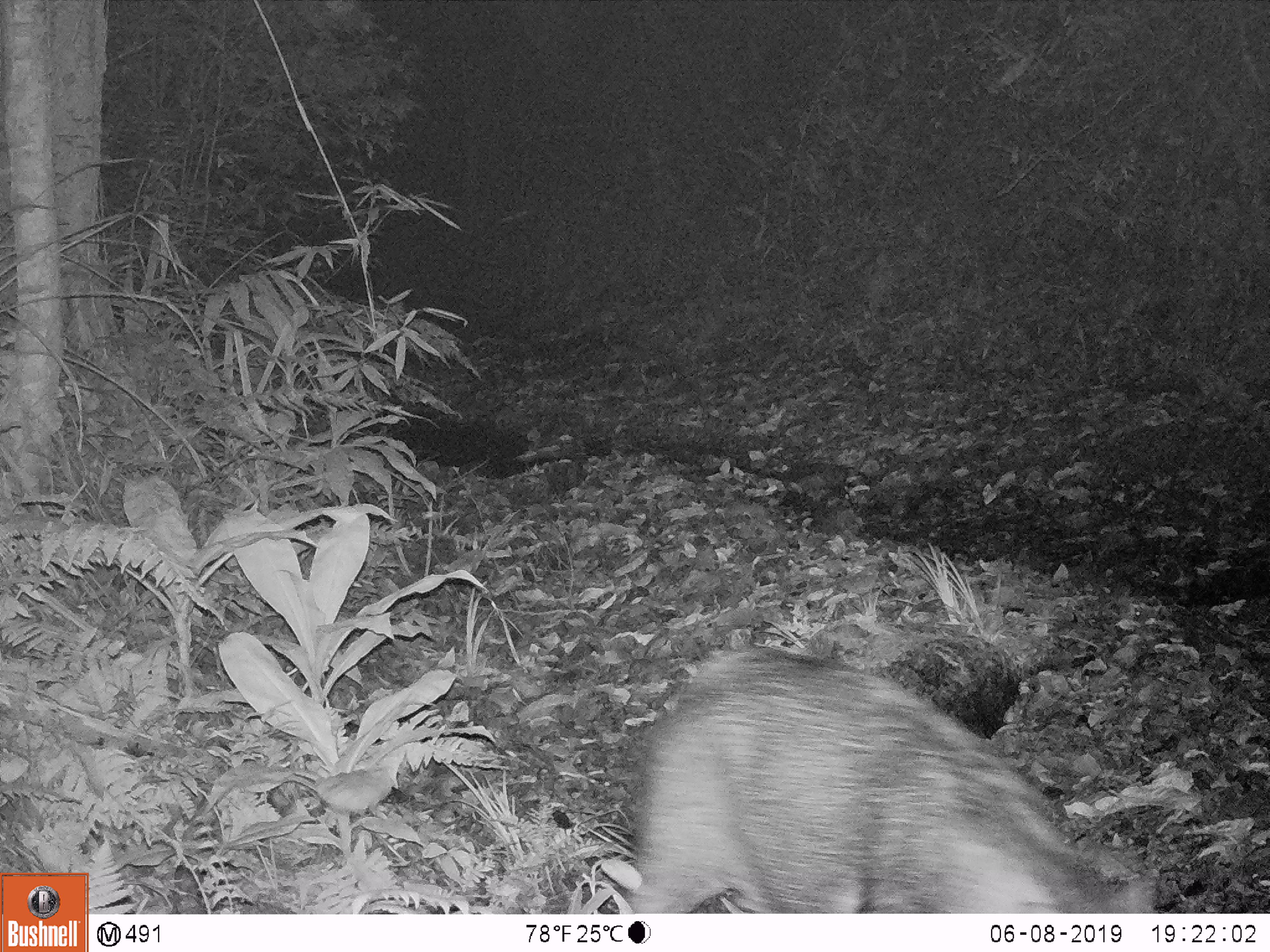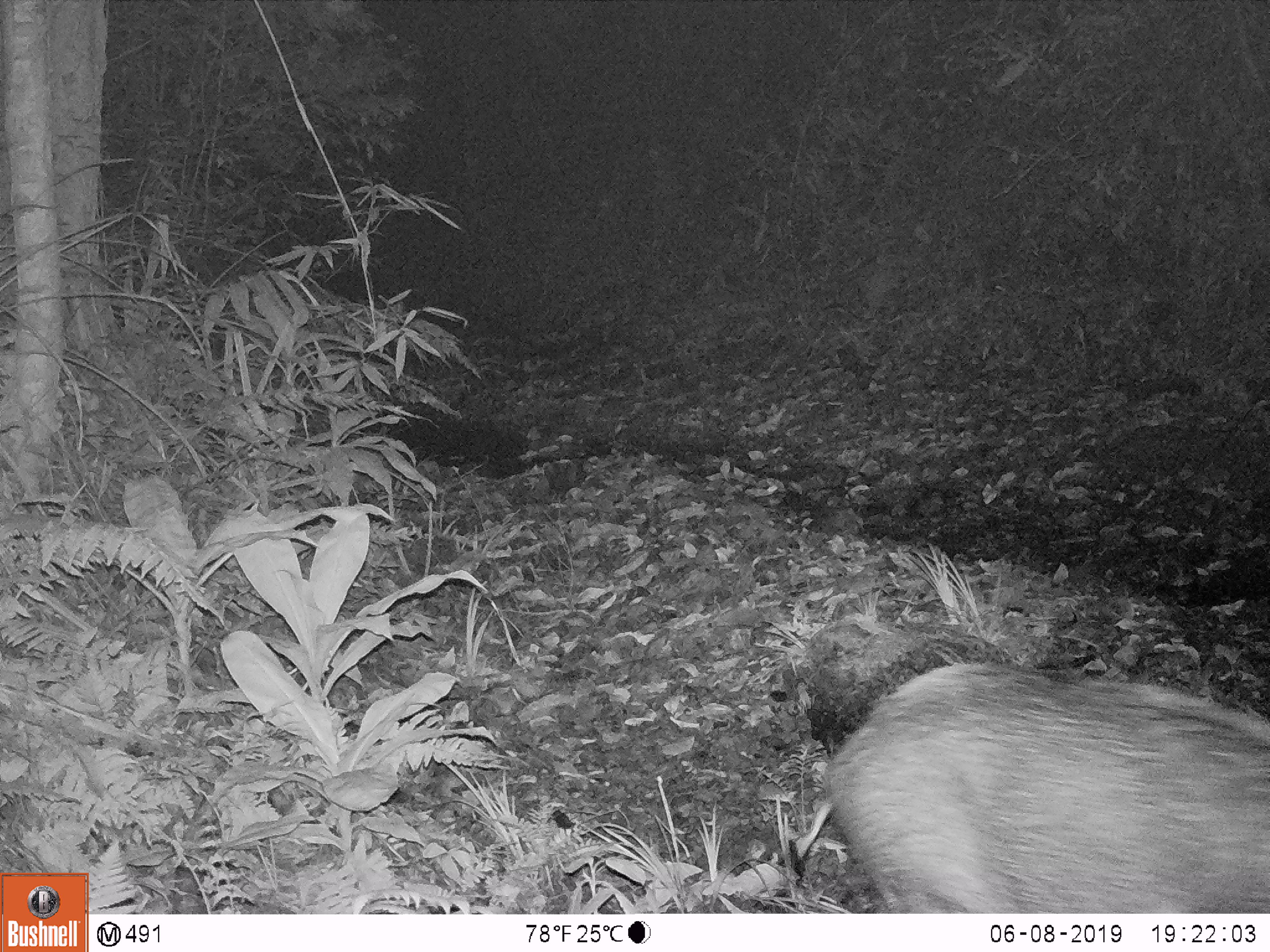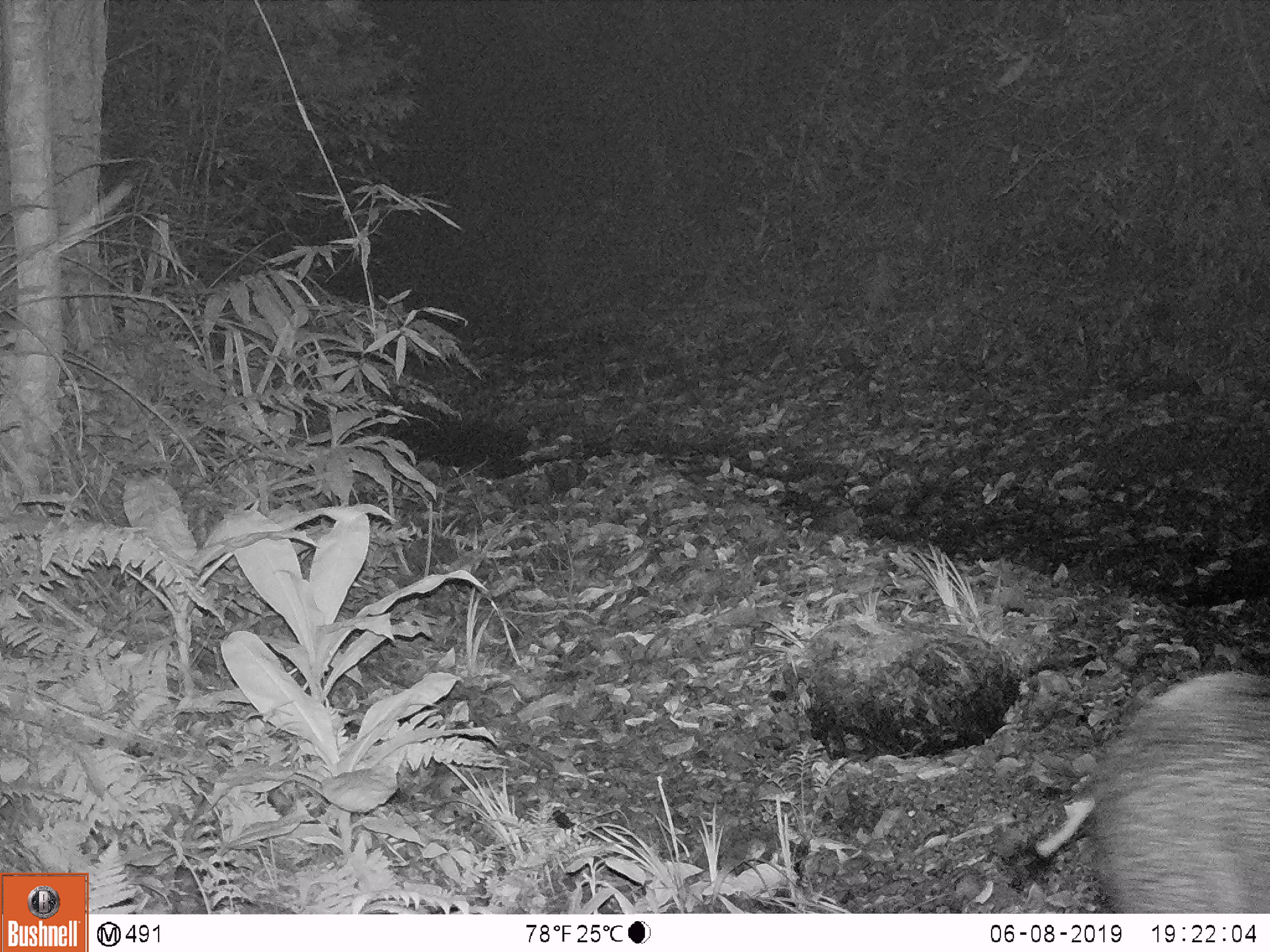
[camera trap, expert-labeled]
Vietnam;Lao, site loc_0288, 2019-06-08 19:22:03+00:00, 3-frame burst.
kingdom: Animalia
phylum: Chordata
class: Mammalia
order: Artiodactyla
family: Suidae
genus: Sus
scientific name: Sus scrofa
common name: eurasian wild pig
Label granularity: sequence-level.